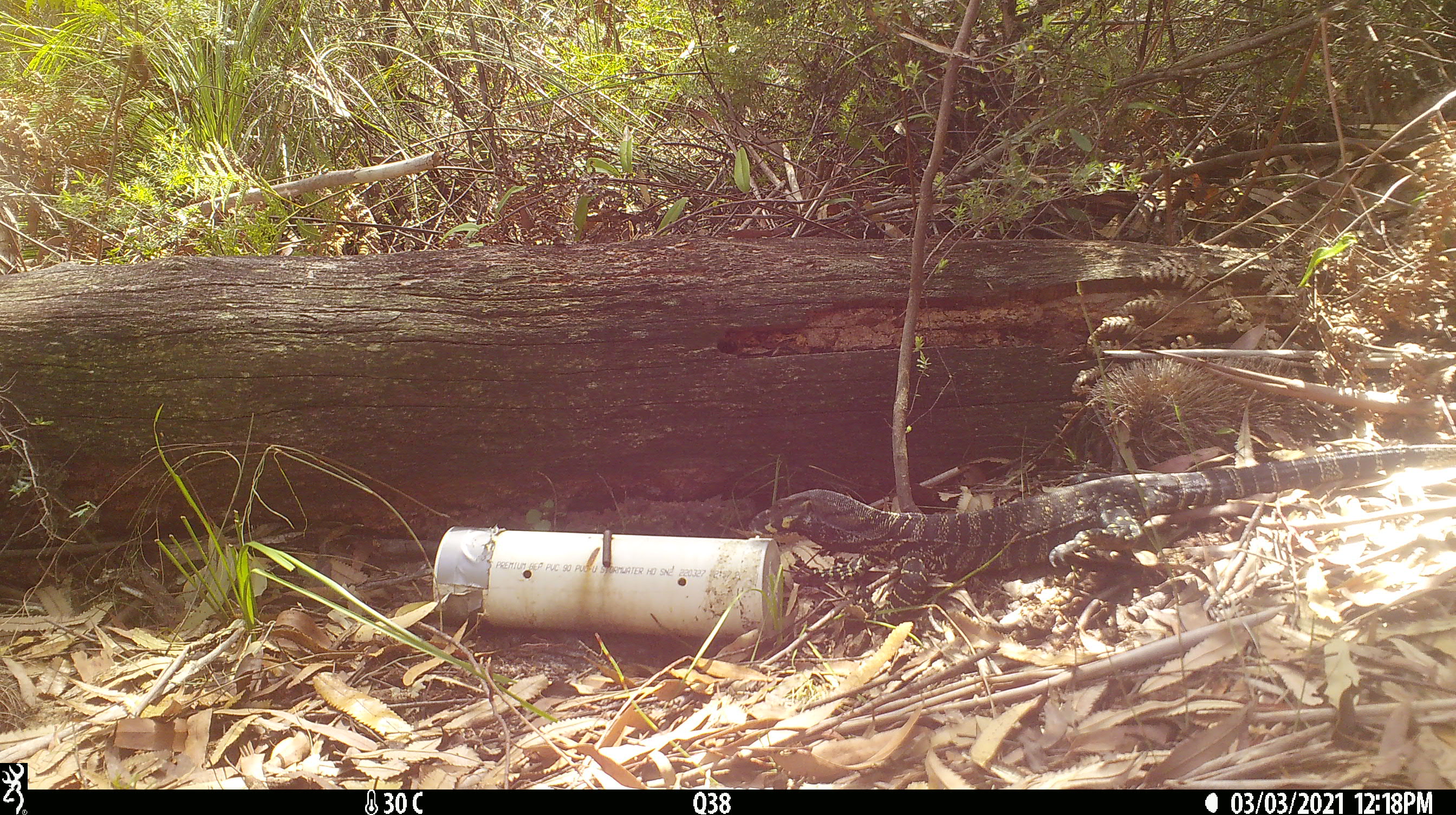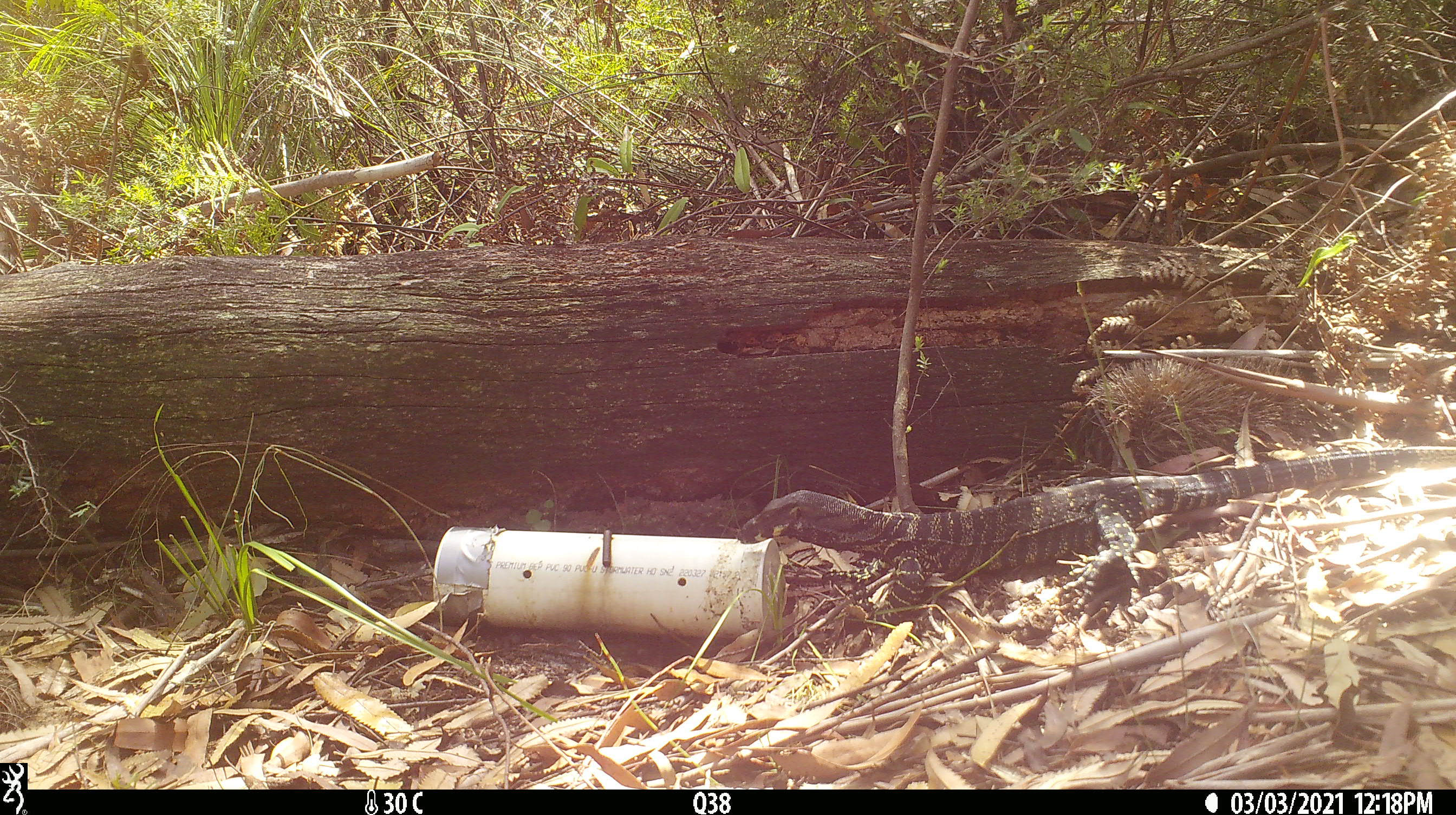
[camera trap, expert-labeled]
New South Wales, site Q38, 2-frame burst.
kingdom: Animalia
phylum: Chordata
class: Reptilia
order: Squamata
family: Varanidae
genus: Varanus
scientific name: Varanus varius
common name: lace monitor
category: goanna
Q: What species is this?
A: Goanna (lace monitor) (Varanus varius).